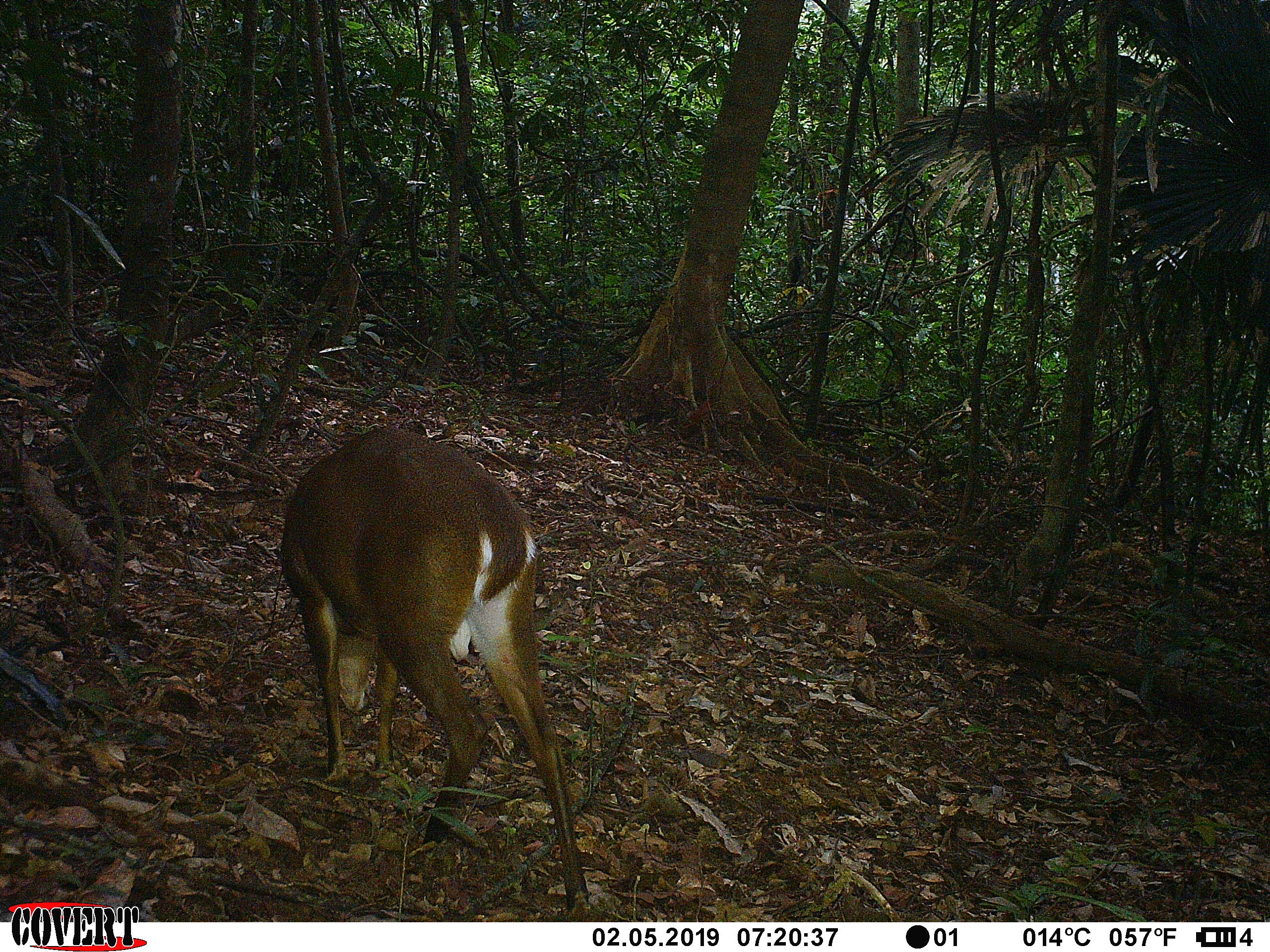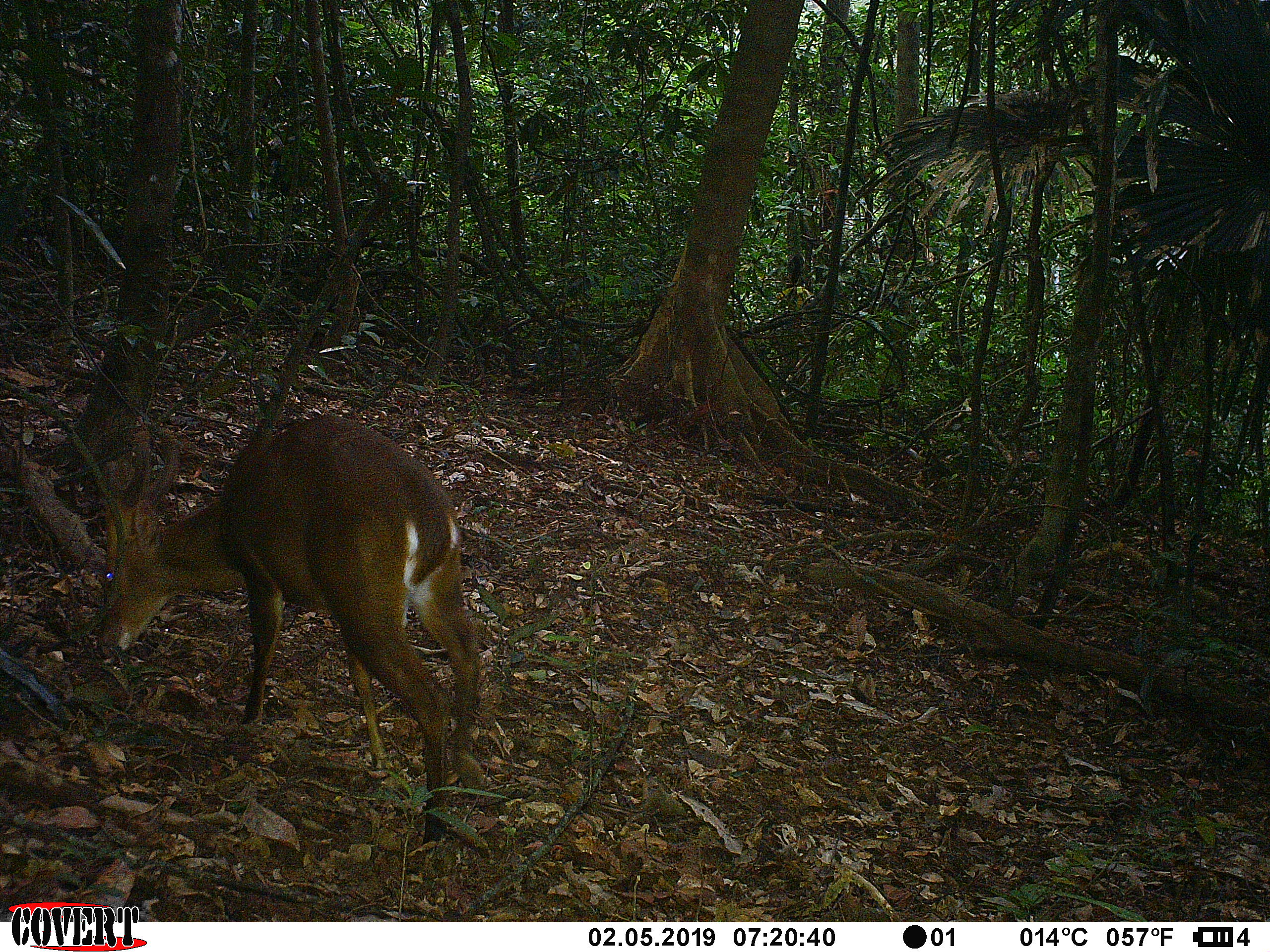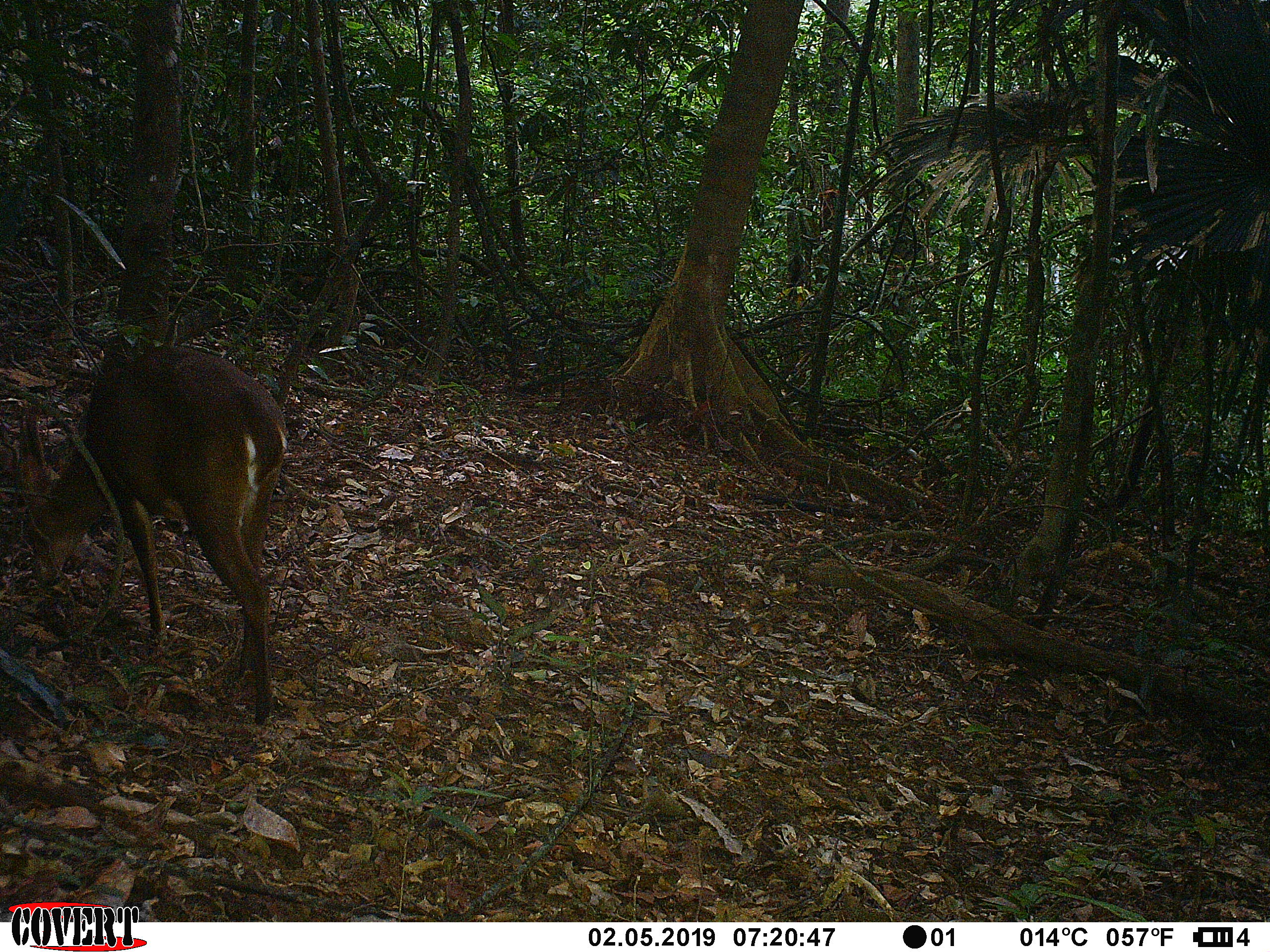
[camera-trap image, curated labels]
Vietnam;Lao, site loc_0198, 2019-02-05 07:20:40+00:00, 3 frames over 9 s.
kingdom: Animalia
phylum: Chordata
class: Mammalia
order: Artiodactyla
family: Cervidae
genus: Muntiacus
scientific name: Muntiacus vuquangensis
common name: large-antlered muntjac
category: large antlered muntjac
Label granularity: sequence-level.